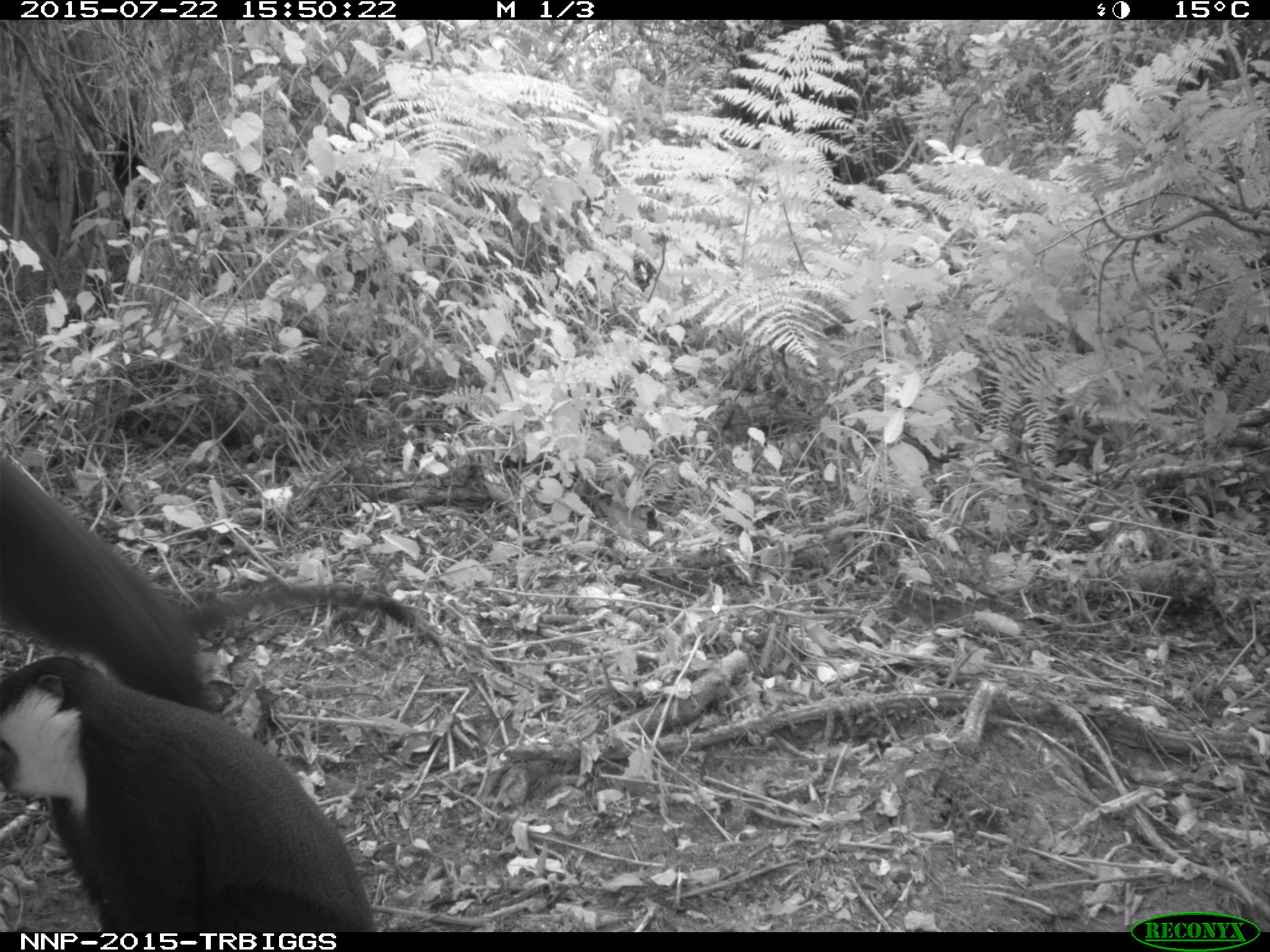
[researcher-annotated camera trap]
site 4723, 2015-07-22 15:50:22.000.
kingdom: Animalia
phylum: Chordata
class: Mammalia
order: Primates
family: Cercopithecidae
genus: Allochrocebus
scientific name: Allochrocebus lhoesti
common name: l'hoest's monkey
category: cercopithecus lhoesti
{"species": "cercopithecus lhoesti (l'hoest's monkey) (Allochrocebus lhoesti)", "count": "2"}